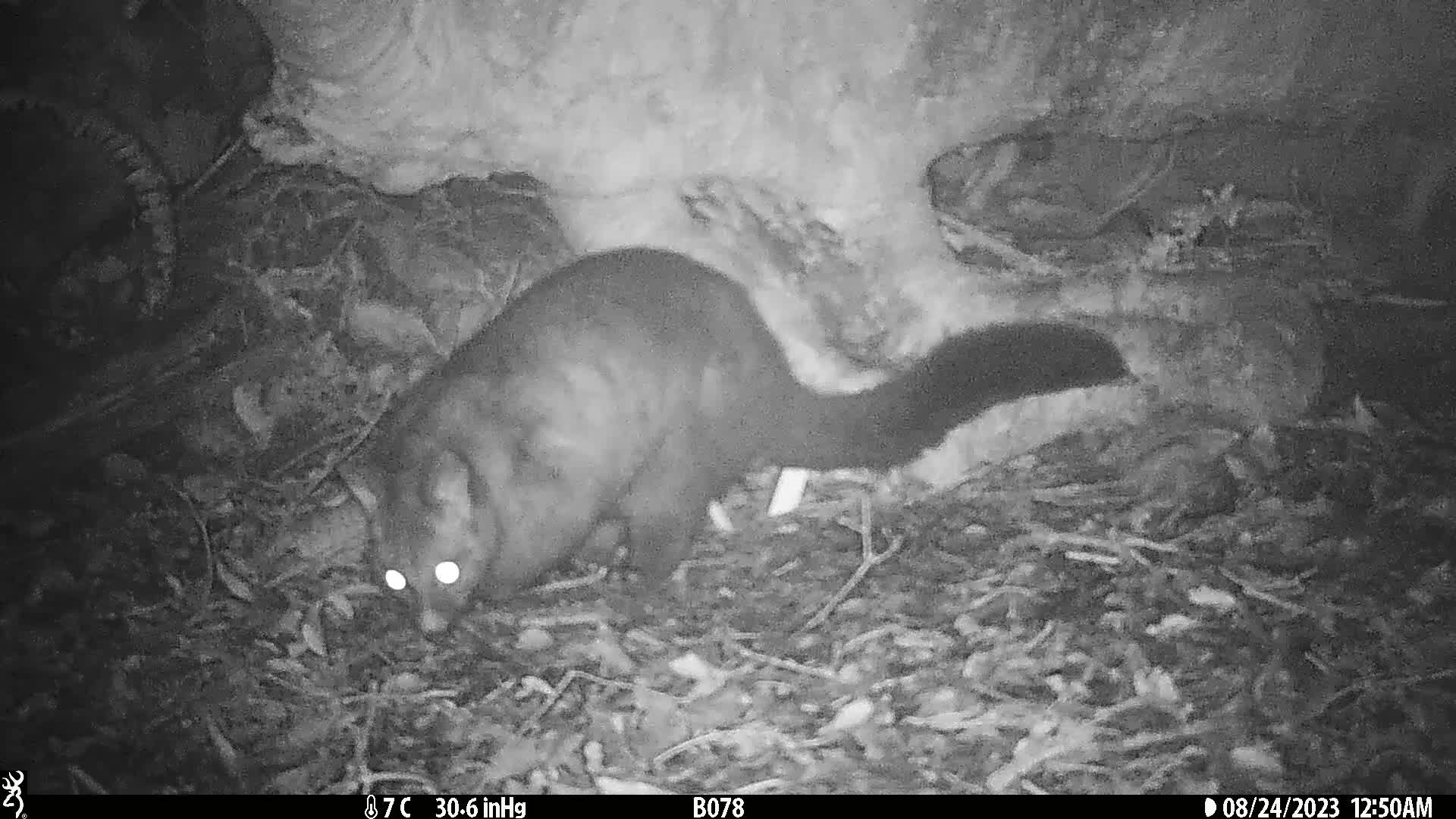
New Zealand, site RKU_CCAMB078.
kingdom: Animalia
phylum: Chordata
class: Mammalia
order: Diprotodontia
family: Phalangeridae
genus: Trichosurus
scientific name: Trichosurus vulpecula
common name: common brushtail possum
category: possum